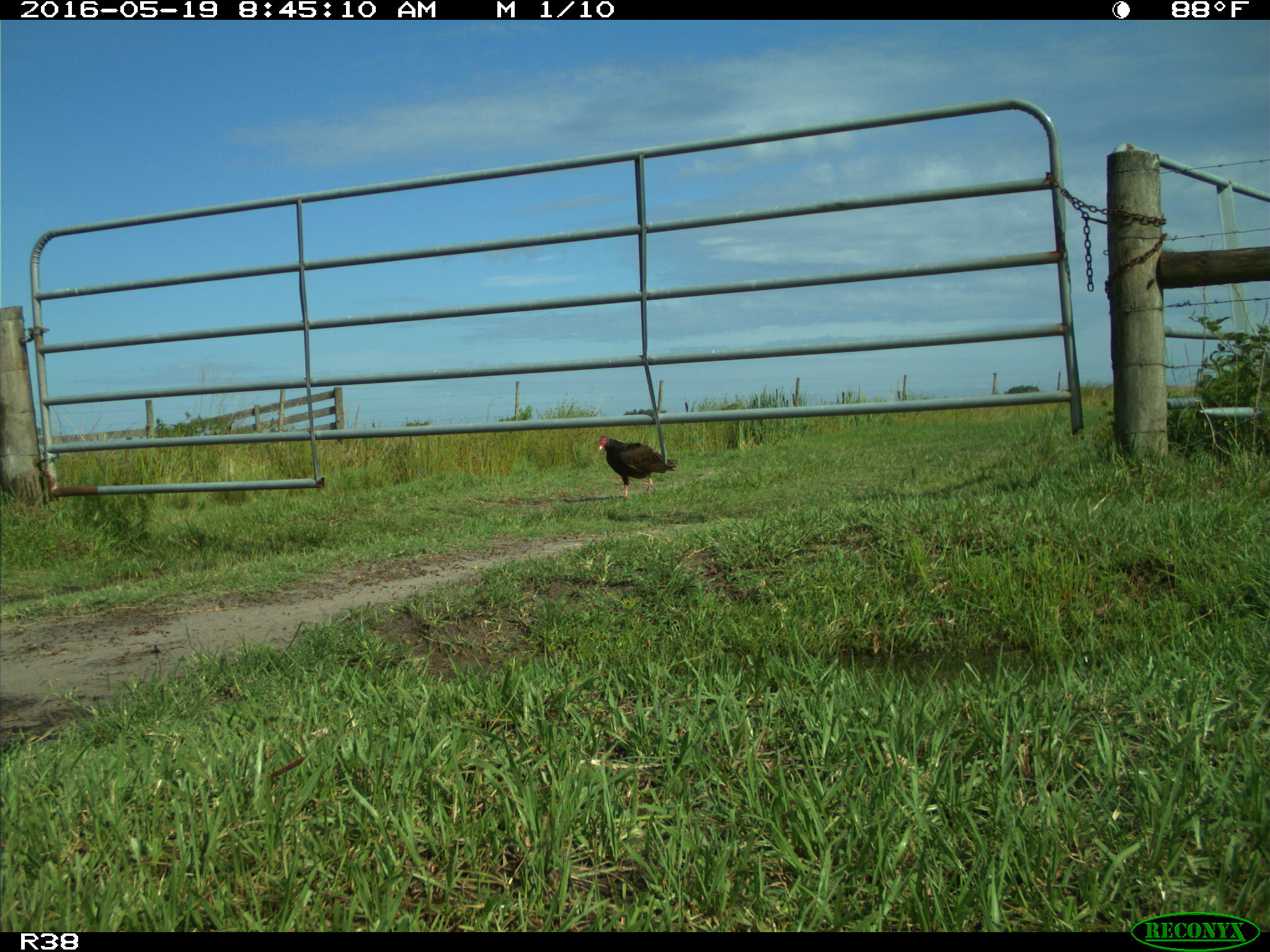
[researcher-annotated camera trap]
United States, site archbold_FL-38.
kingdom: Animalia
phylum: Chordata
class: Aves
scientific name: Aves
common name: birds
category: unidentified bird